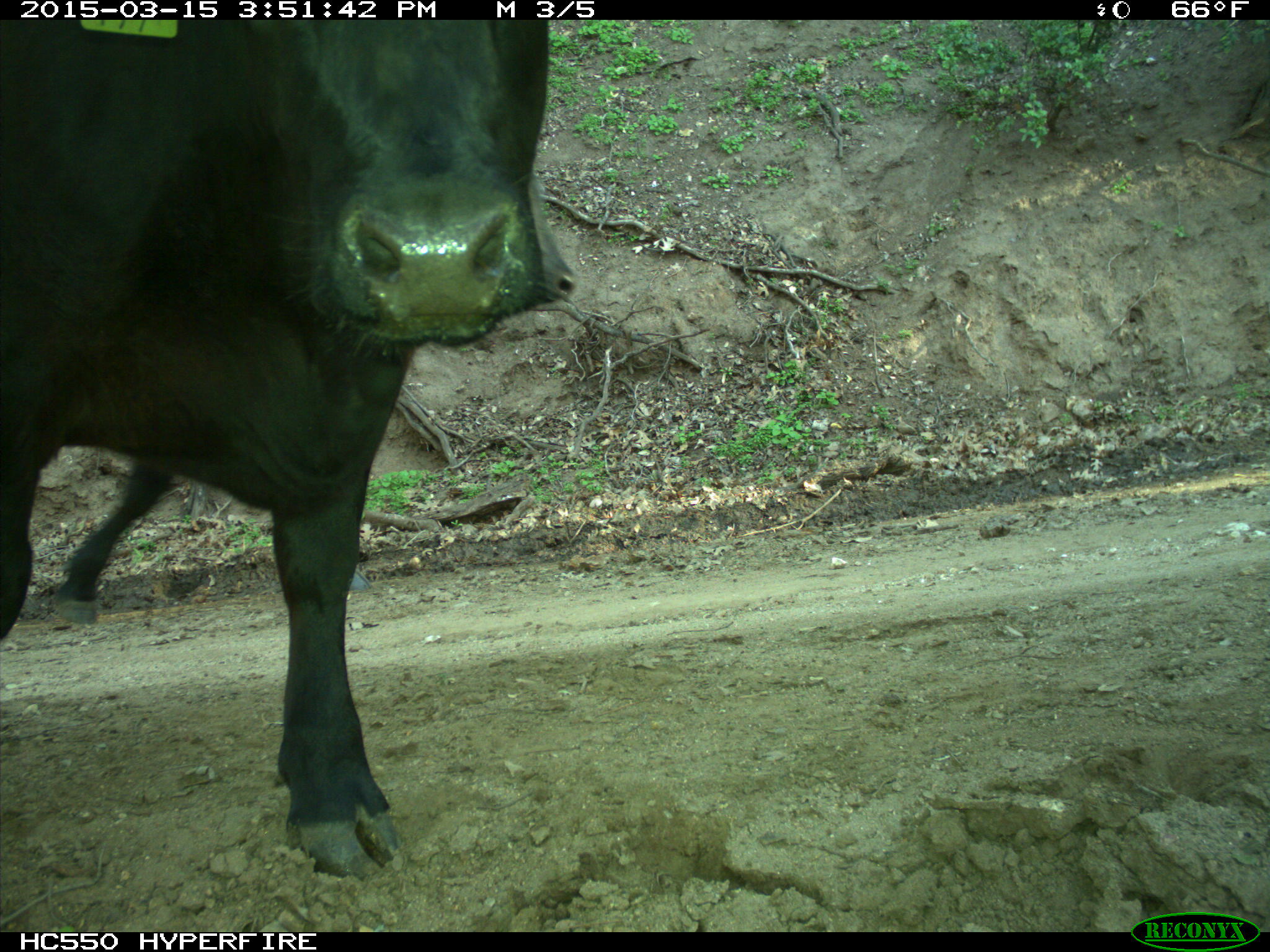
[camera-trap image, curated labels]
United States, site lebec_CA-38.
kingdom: Animalia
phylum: Chordata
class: Mammalia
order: Artiodactyla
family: Bovidae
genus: Bos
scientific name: Bos taurus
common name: domestic cow